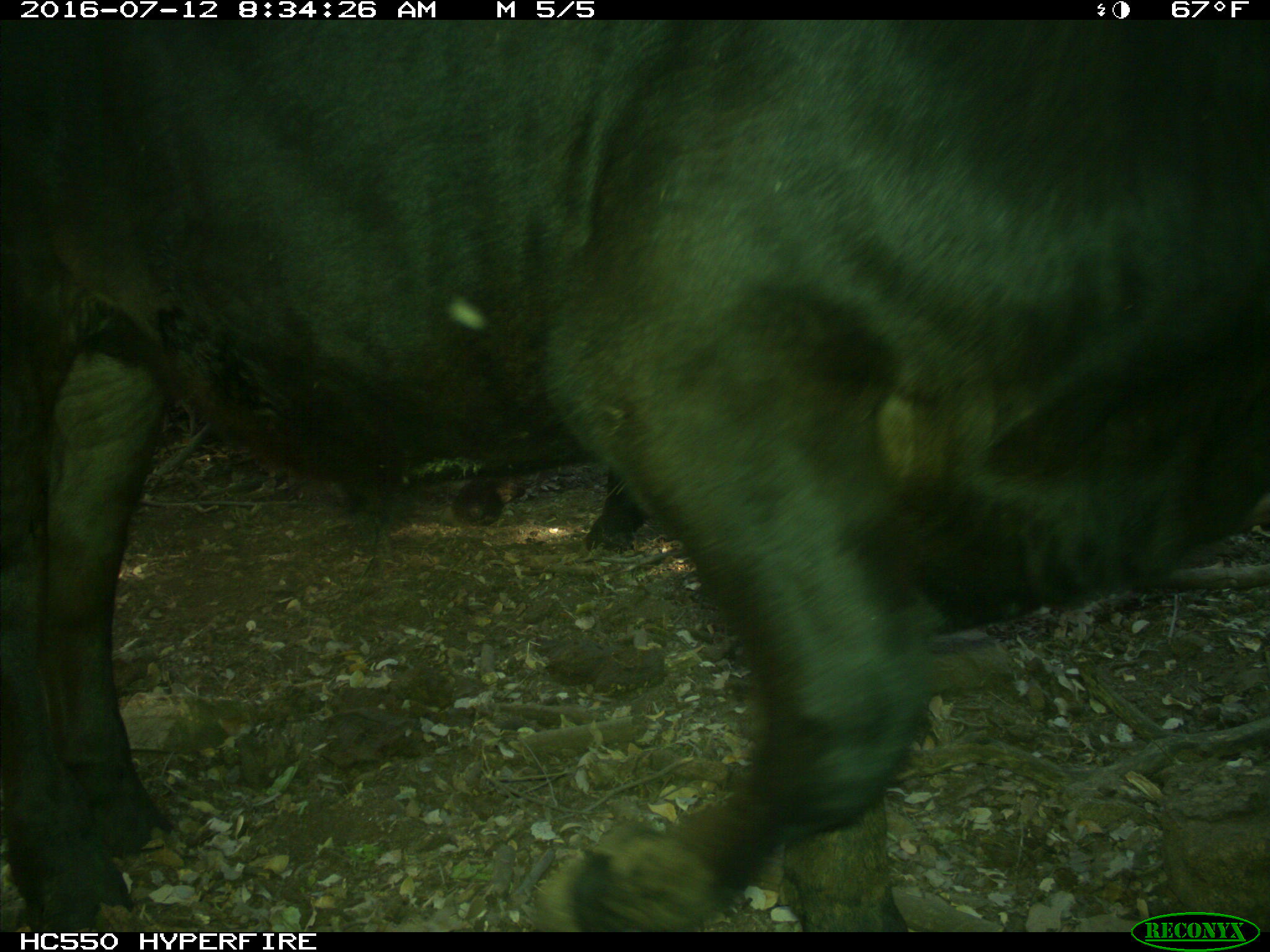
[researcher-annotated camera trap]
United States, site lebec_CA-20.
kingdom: Animalia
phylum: Chordata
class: Mammalia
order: Artiodactyla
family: Bovidae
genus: Bos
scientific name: Bos taurus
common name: domestic cow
Bos taurus (domestic cow).